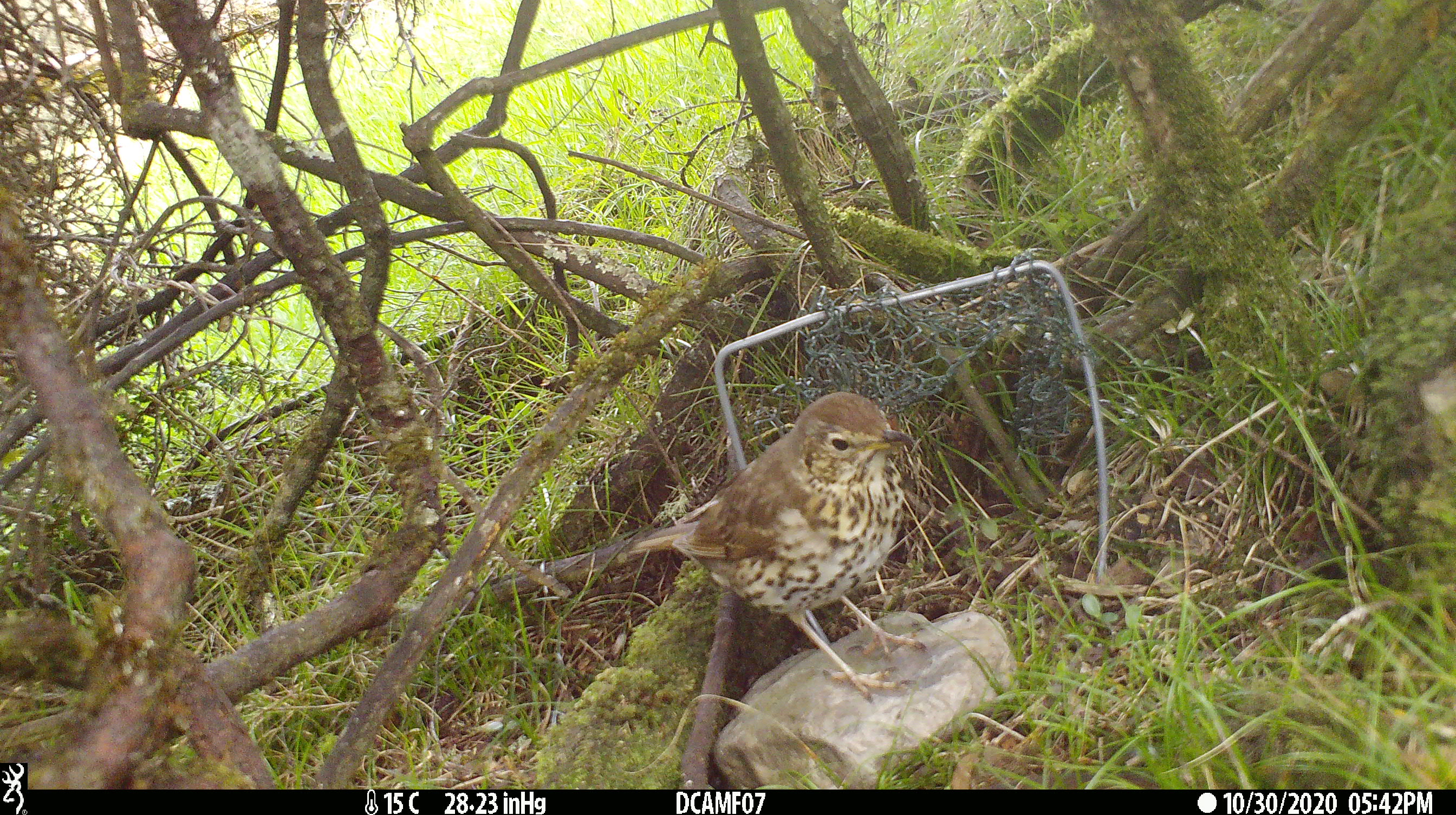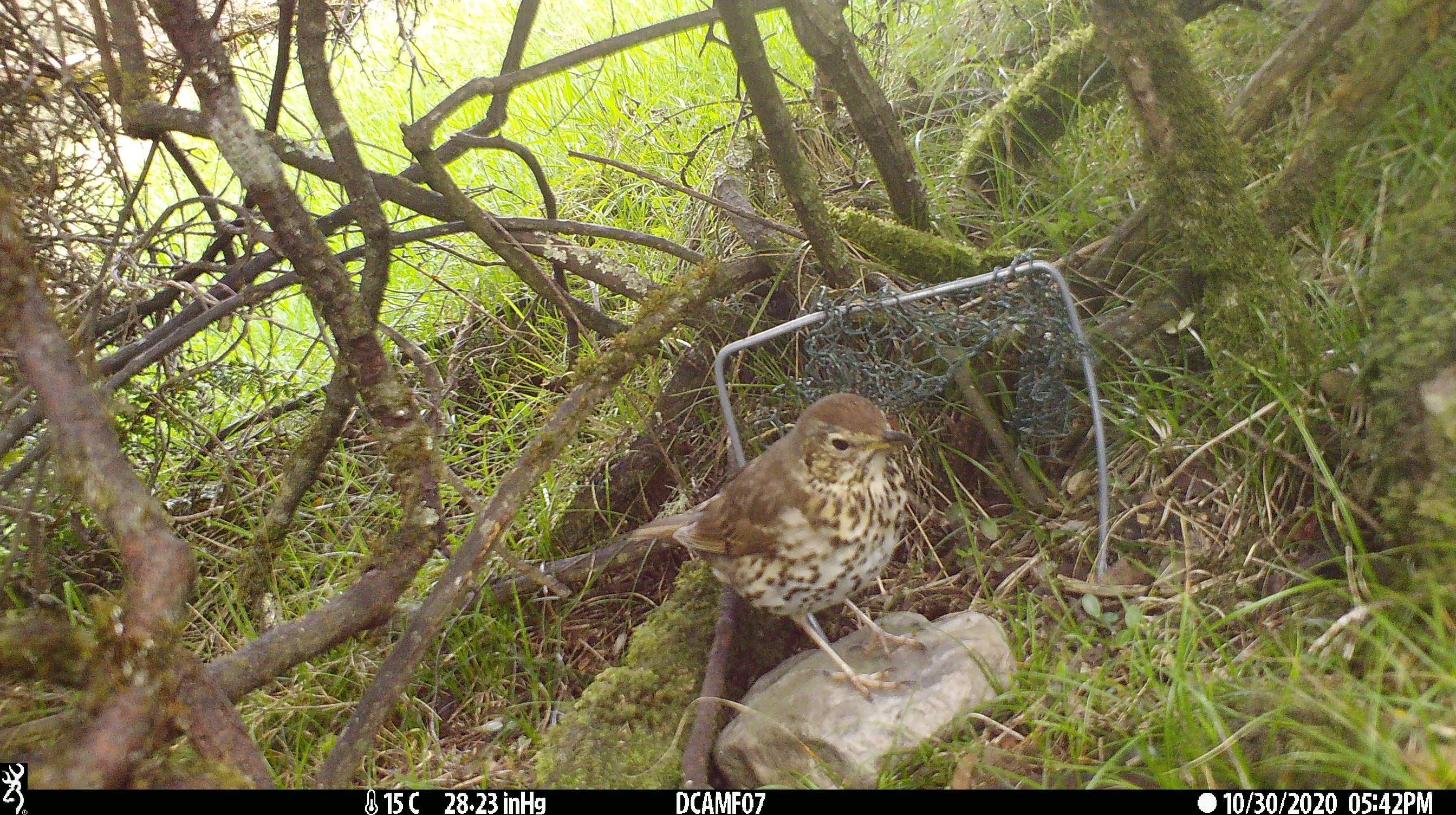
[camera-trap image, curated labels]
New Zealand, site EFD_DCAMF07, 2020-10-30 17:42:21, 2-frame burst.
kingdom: Animalia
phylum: Chordata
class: Aves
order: Passeriformes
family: Turdidae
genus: Turdus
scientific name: Turdus philomelos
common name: song thrush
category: thrush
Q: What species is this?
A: Thrush (song thrush) (Turdus philomelos).